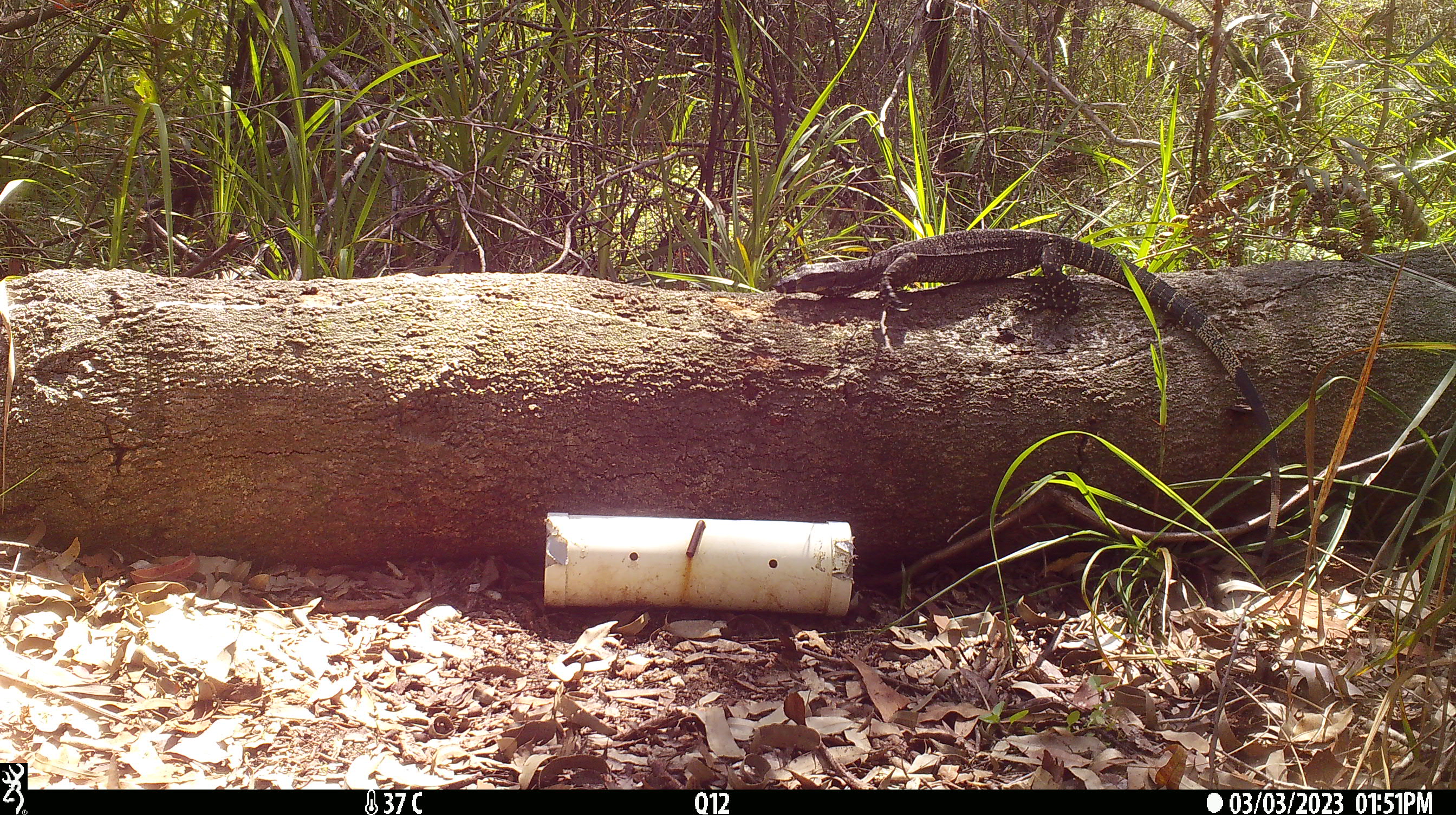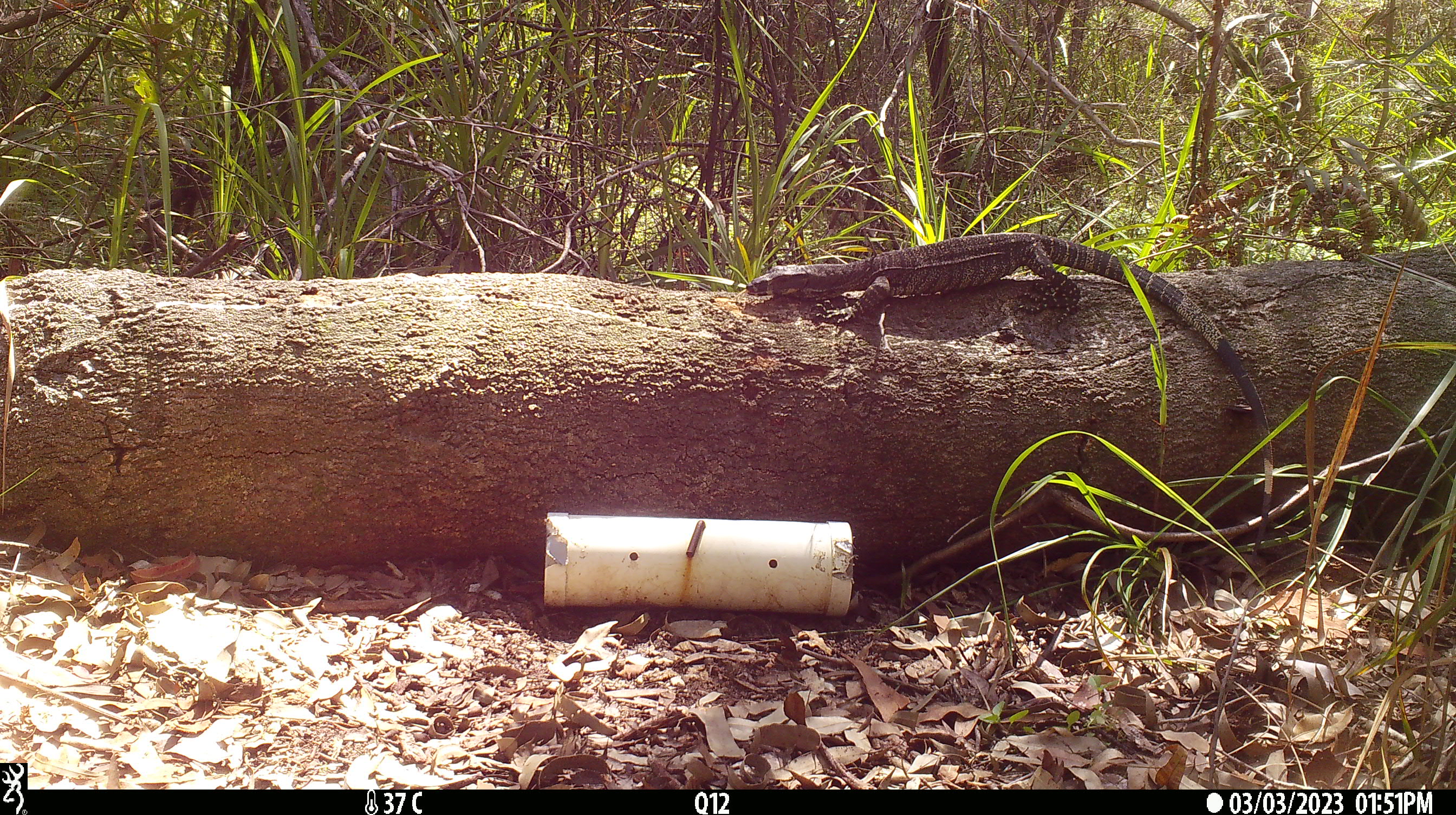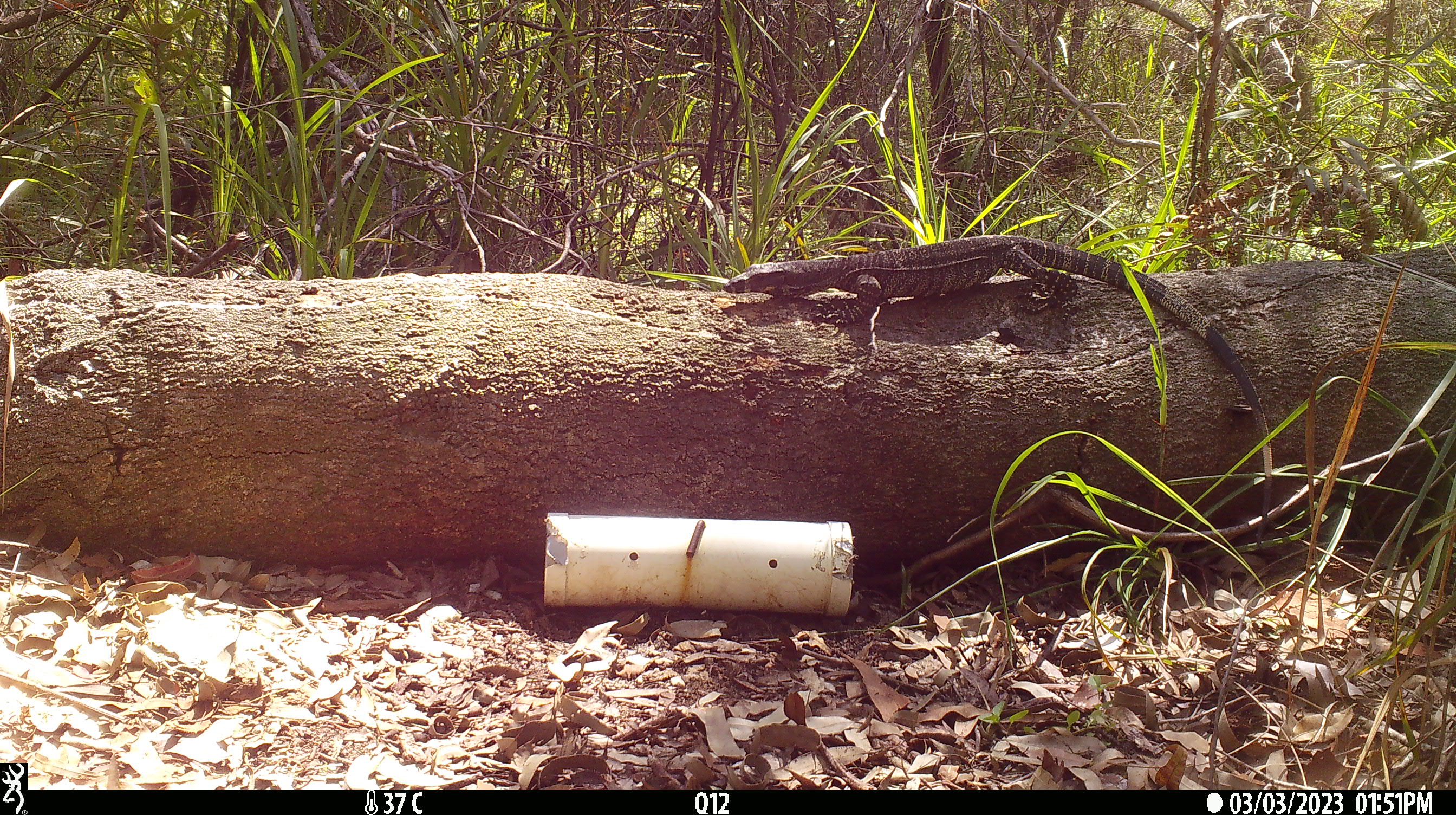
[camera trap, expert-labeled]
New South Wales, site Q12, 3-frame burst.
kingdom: Animalia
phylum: Chordata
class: Reptilia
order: Squamata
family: Varanidae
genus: Varanus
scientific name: Varanus varius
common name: lace monitor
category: goanna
Goanna (lace monitor) (Varanus varius).